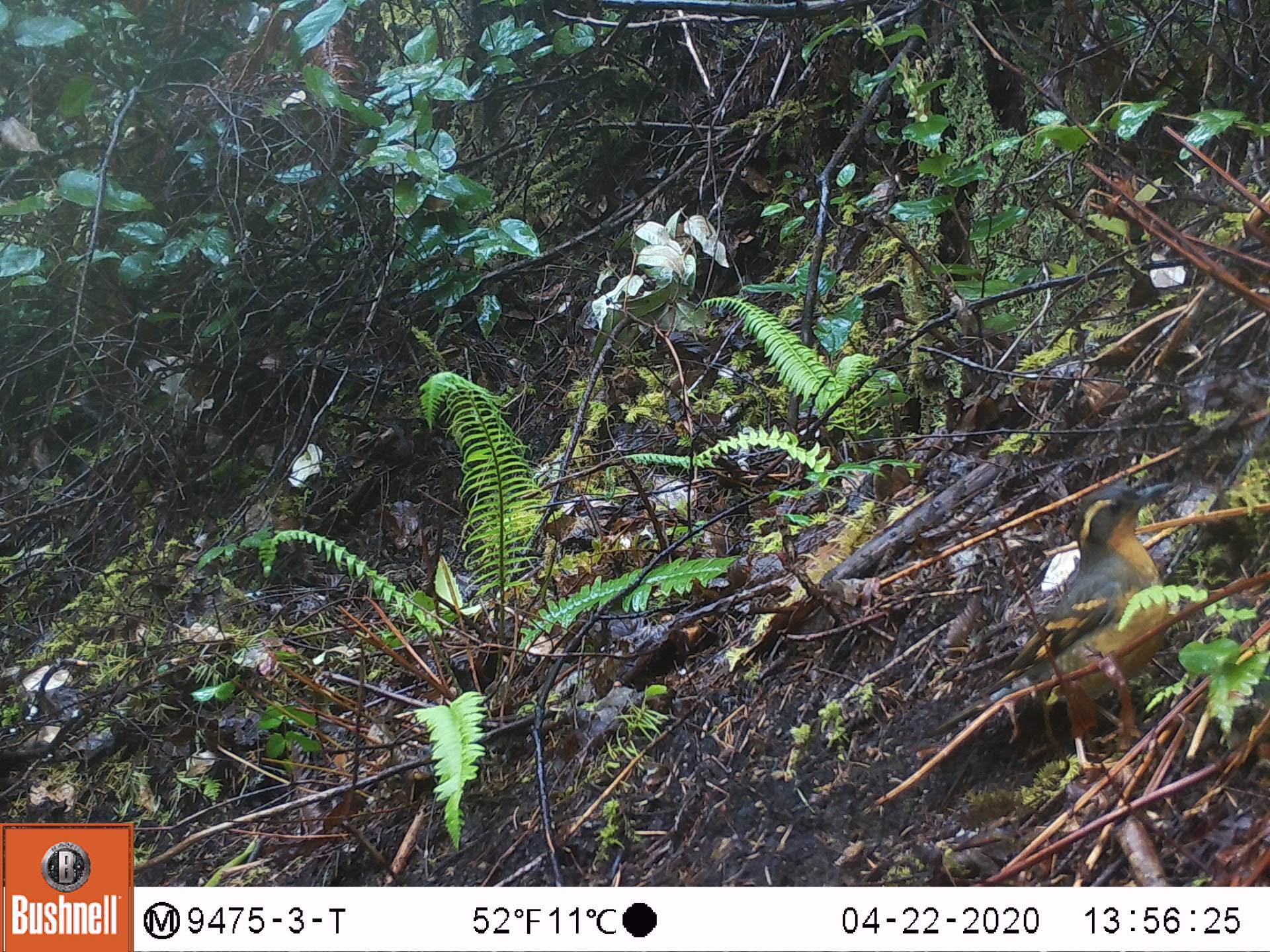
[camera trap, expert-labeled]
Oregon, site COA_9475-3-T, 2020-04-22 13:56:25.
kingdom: Animalia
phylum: Chordata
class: Aves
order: Passeriformes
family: Turdidae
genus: Ixoreus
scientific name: Ixoreus naevius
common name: varied thrush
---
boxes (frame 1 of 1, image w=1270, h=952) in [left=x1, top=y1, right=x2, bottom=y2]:
varied thrush: [left=947, top=479, right=1175, bottom=730]